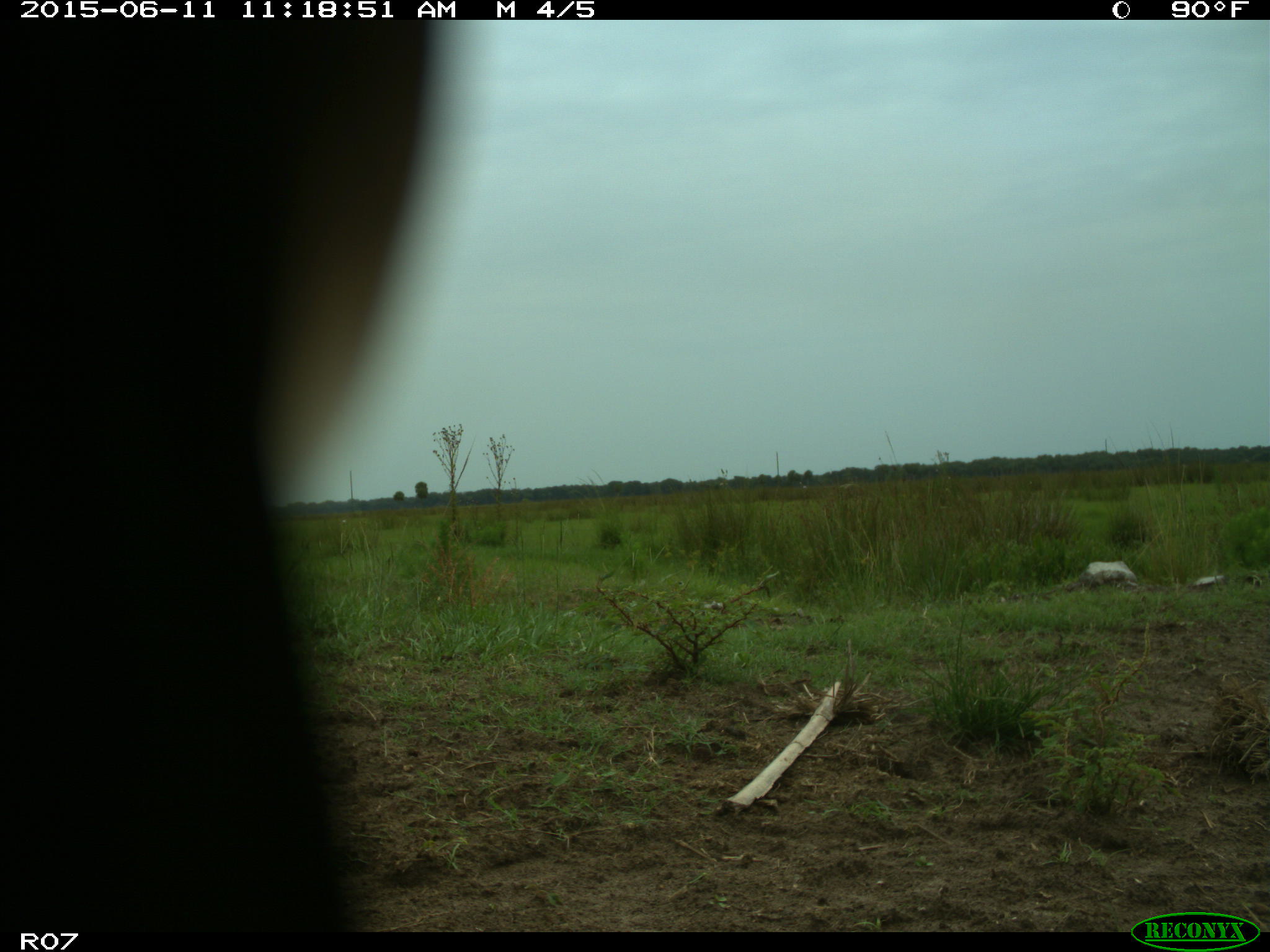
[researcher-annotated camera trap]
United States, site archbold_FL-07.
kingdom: Animalia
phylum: Chordata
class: Mammalia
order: Artiodactyla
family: Bovidae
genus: Bos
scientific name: Bos taurus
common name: domestic cow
Bos taurus (domestic cow).